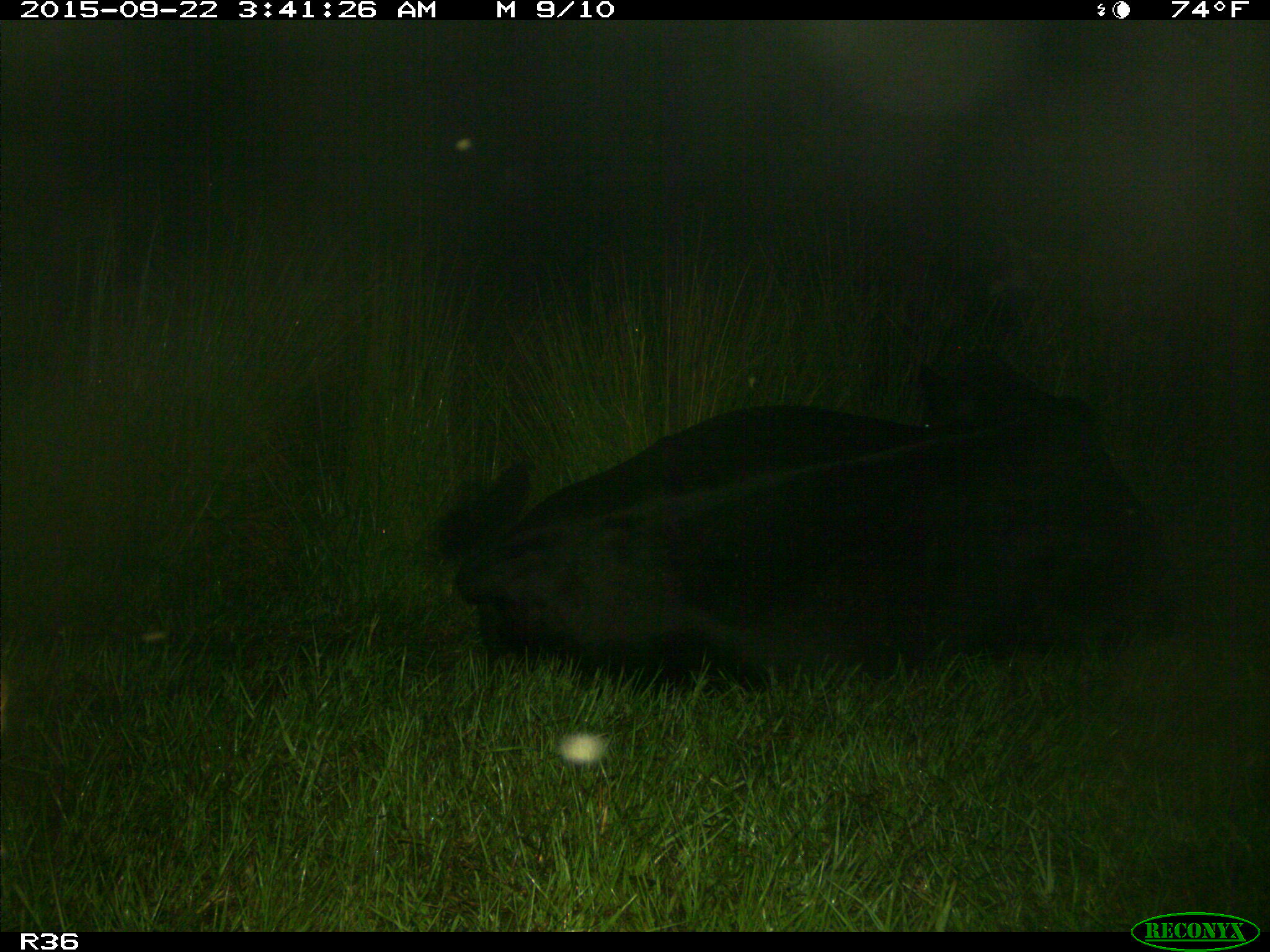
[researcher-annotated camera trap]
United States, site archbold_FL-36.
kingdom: Animalia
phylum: Chordata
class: Mammalia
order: Artiodactyla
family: Bovidae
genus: Bos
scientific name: Bos taurus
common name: domestic cow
Bos taurus (domestic cow).